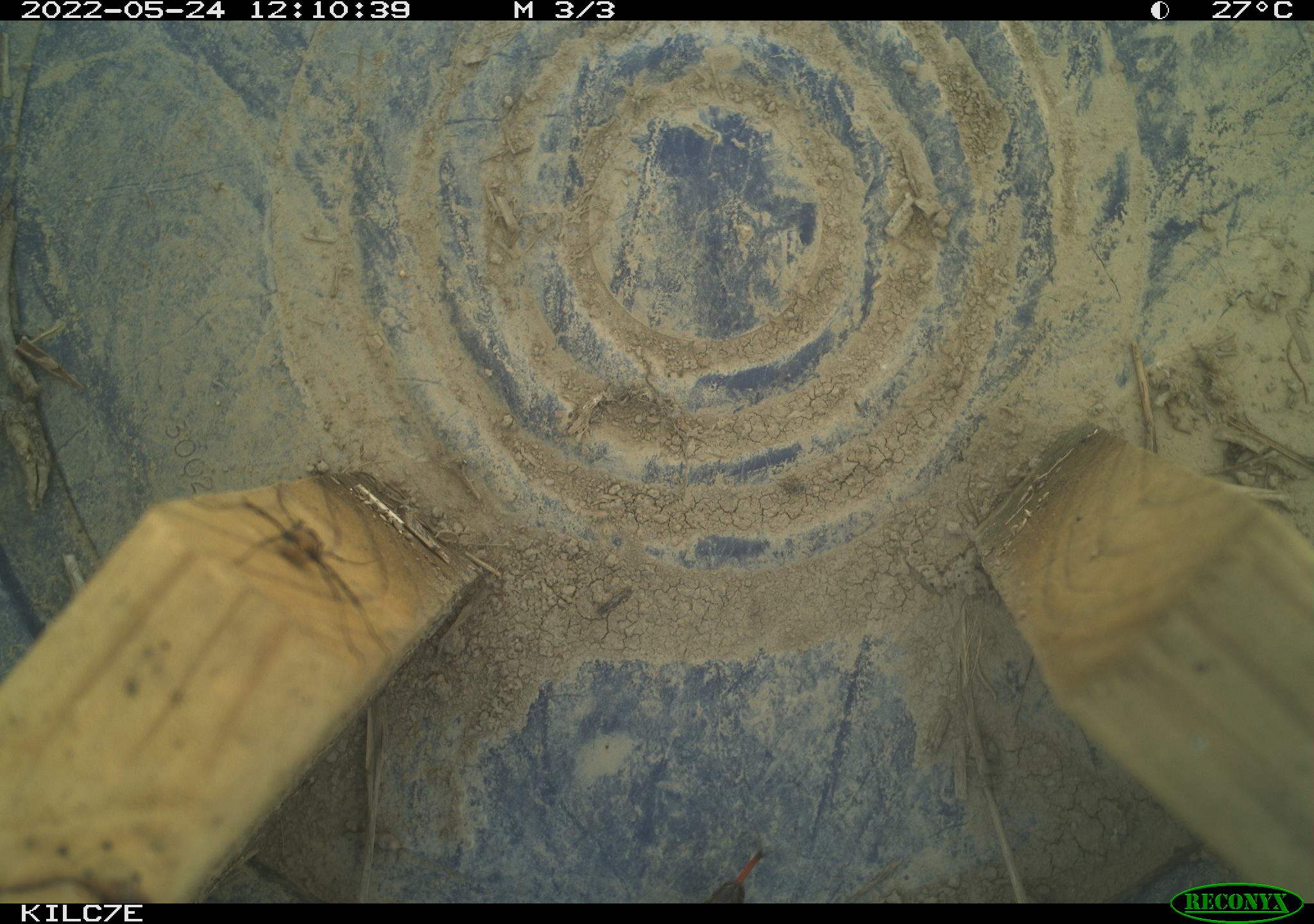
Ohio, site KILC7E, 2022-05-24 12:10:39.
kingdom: Animalia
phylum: Chordata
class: Reptilia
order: Squamata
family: Colubridae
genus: Thamnophis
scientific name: Thamnophis sirtalis sirtalis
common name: eastern gartersnake